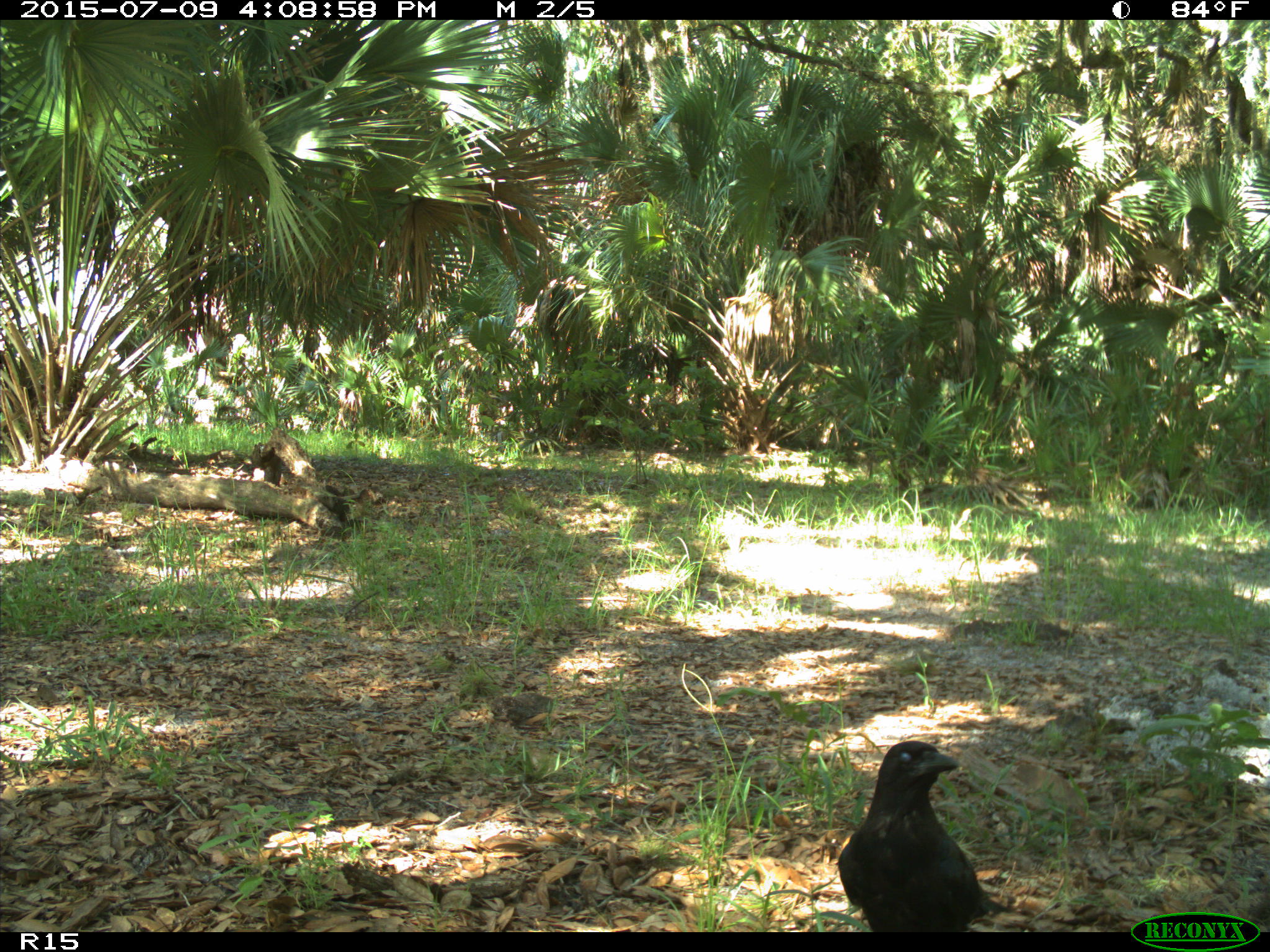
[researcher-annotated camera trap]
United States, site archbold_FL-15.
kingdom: Animalia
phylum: Chordata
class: Aves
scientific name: Aves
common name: birds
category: unidentified bird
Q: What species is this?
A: Unidentified bird (birds) (Aves).